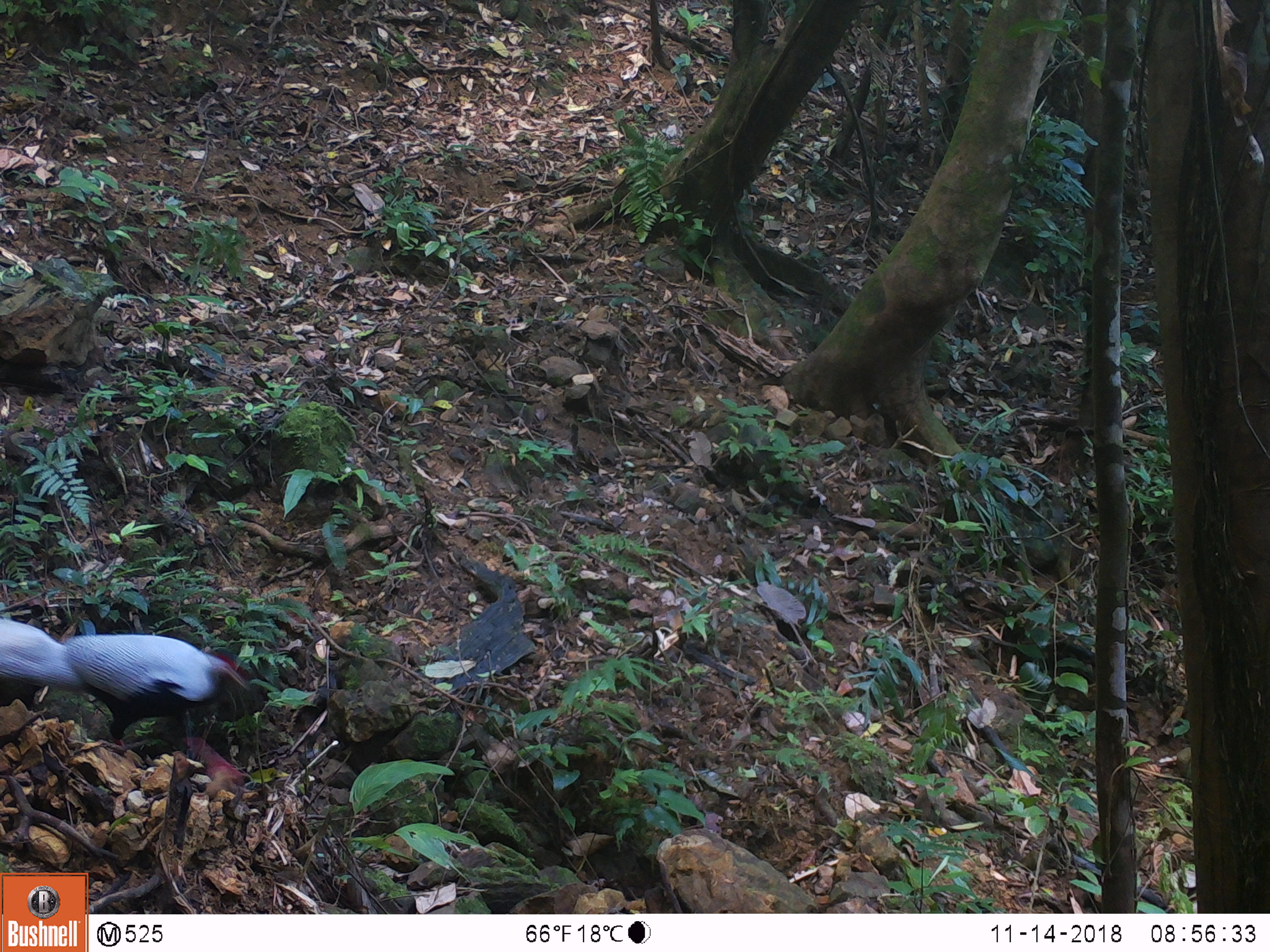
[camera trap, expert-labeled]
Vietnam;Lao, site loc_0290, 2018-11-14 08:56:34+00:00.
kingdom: Animalia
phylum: Chordata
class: Aves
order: Galliformes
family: Phasianidae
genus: Lophura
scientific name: Lophura nycthemera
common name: silver pheasant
Silver pheasant (Lophura nycthemera). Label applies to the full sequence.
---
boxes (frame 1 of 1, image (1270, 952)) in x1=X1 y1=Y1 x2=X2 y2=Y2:
silver pheasant: x1=0 y1=619 x2=250 y2=783